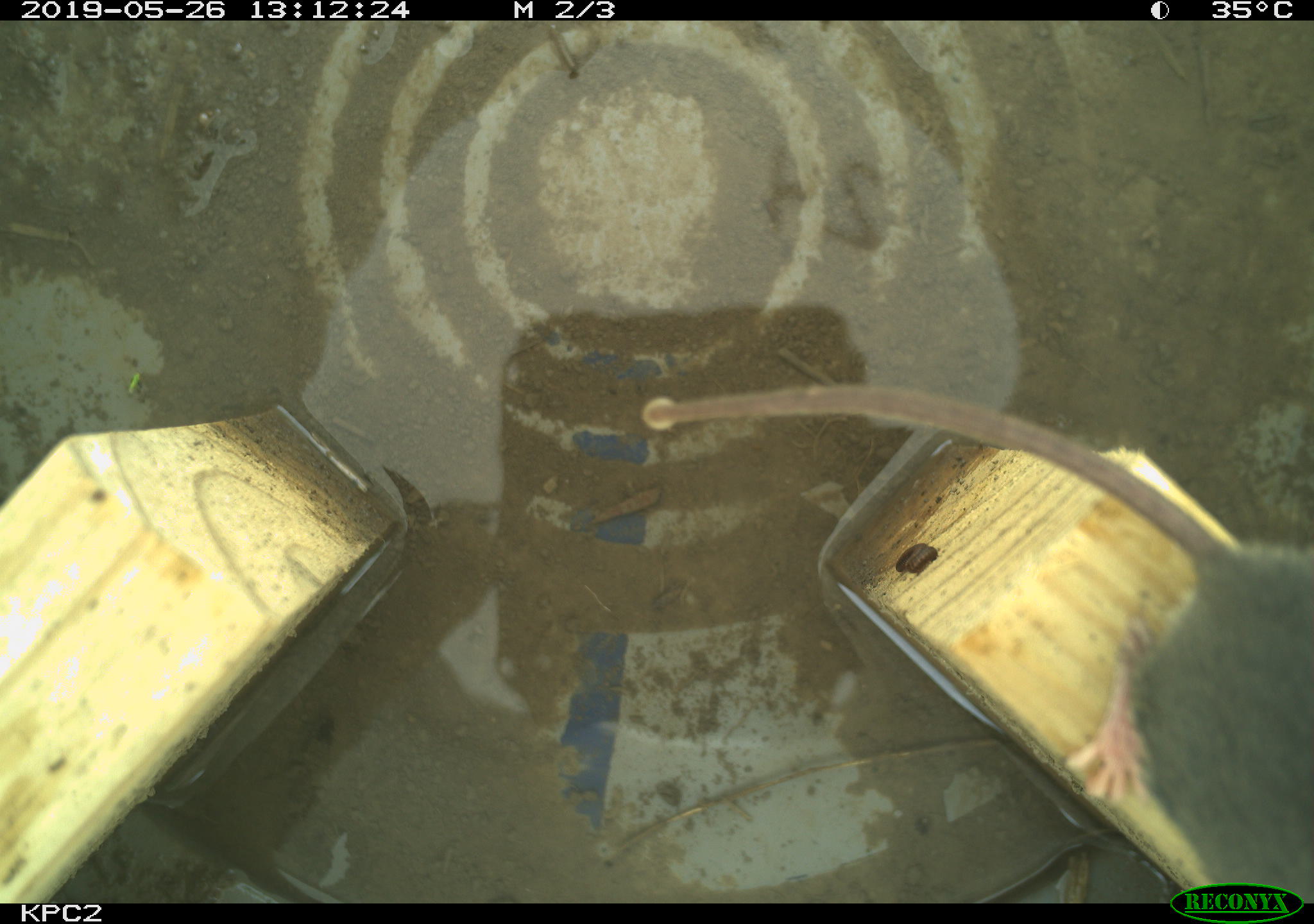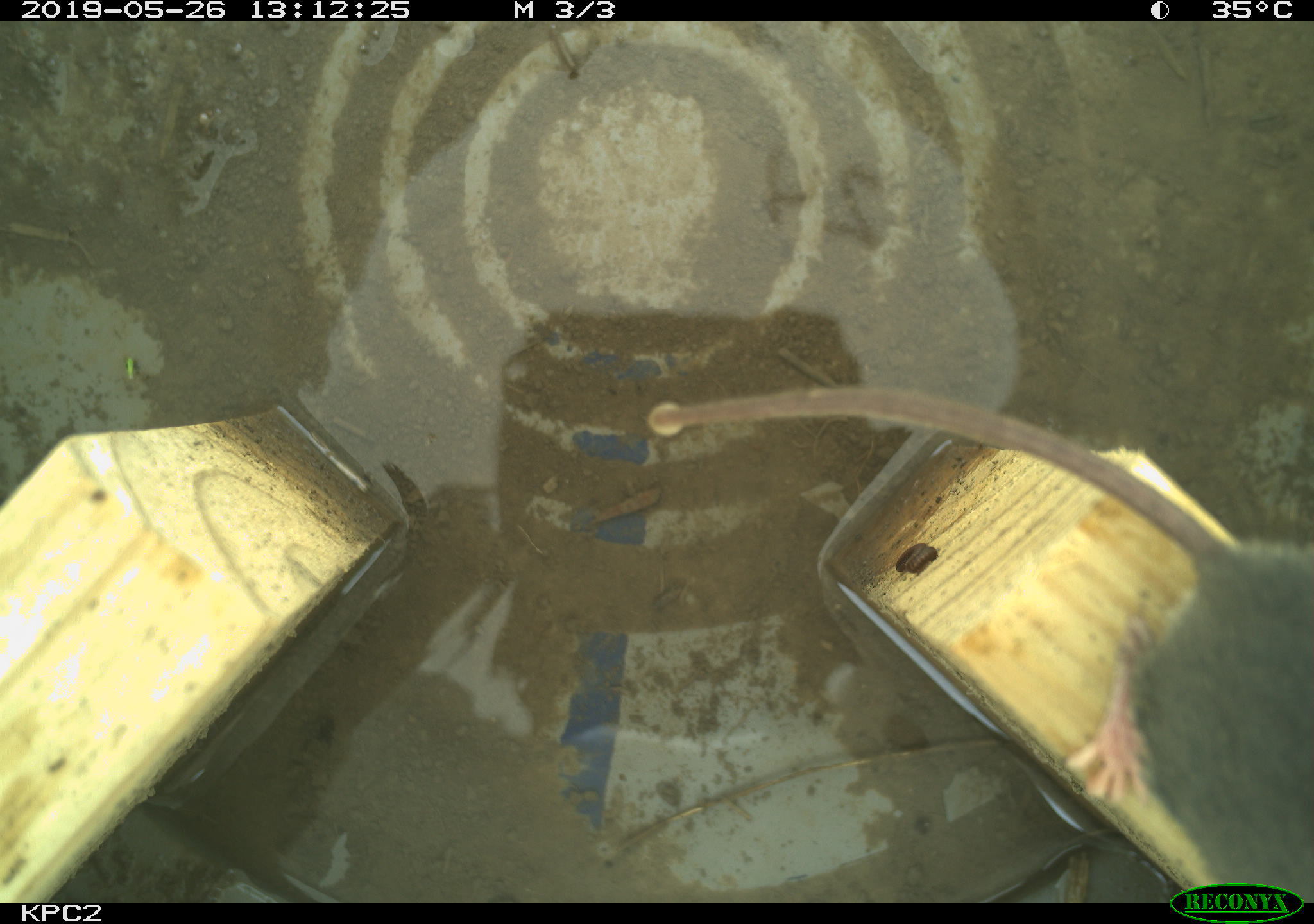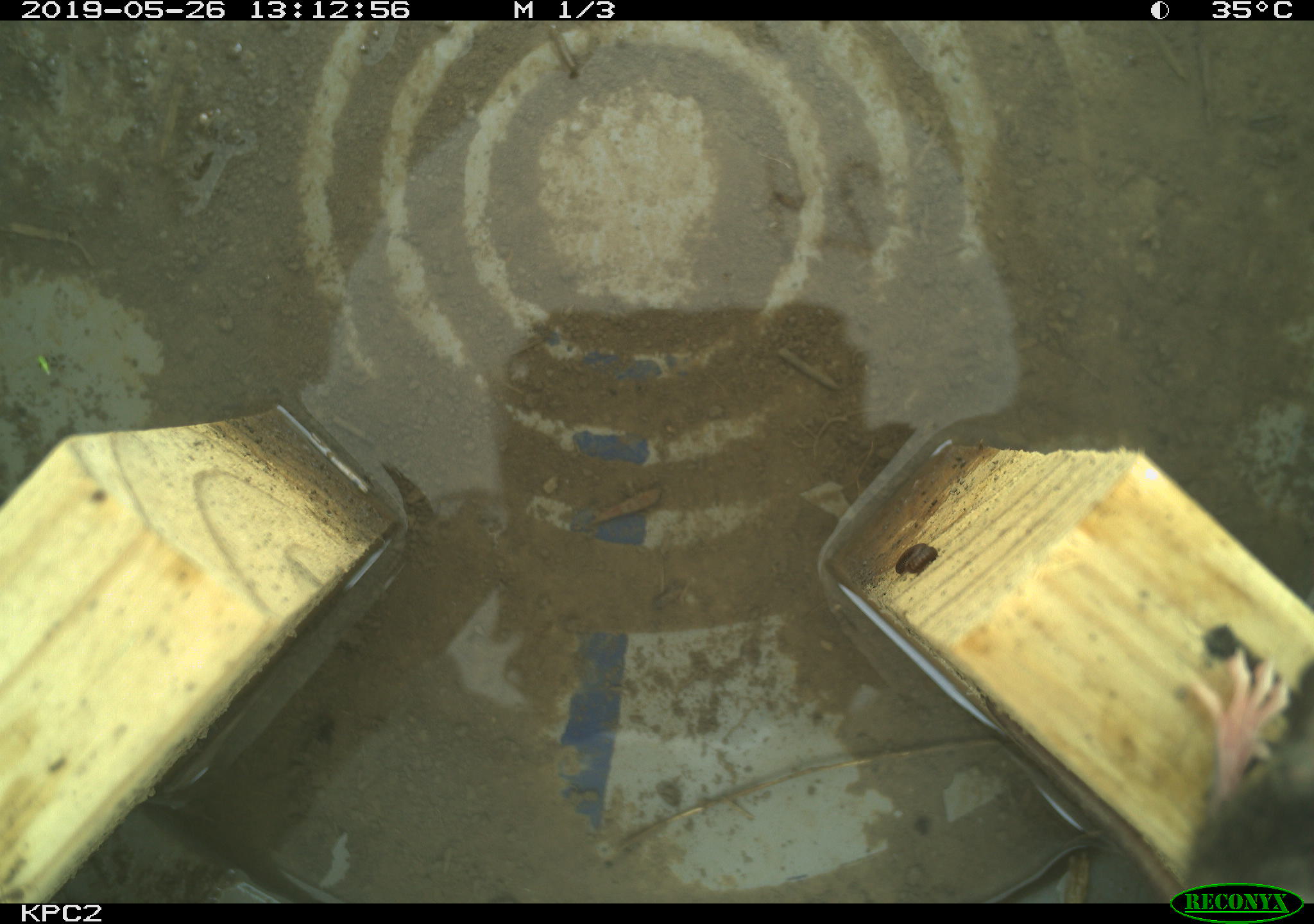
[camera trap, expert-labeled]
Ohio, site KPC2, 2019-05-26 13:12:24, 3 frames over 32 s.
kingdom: Animalia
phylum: Chordata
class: Mammalia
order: Rodentia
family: Cricetidae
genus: Peromyscus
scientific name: Peromyscus leucopus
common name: white-footed mouse